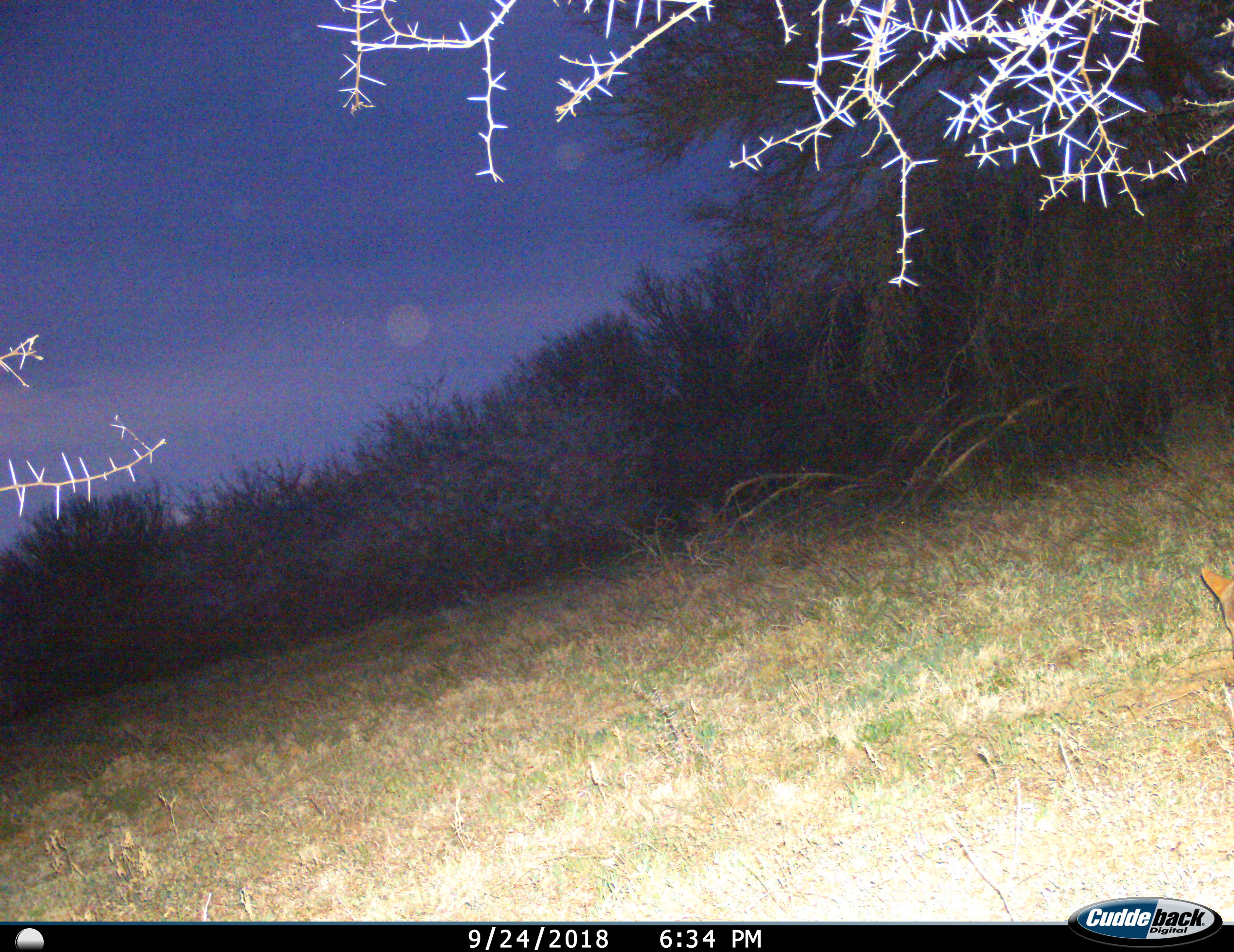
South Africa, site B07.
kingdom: Animalia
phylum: Chordata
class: Mammalia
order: Carnivora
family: Canidae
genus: Lupulella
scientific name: Lupulella mesomelas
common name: black-backed jackal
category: jackalblackbacked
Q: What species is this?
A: Jackalblackbacked (black-backed jackal) (Lupulella mesomelas).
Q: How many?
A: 1.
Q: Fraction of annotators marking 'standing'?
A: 100%.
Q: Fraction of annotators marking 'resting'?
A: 0%.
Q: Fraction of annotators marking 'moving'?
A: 0%.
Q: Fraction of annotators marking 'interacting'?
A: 0%.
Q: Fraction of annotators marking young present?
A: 0%.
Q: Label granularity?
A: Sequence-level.